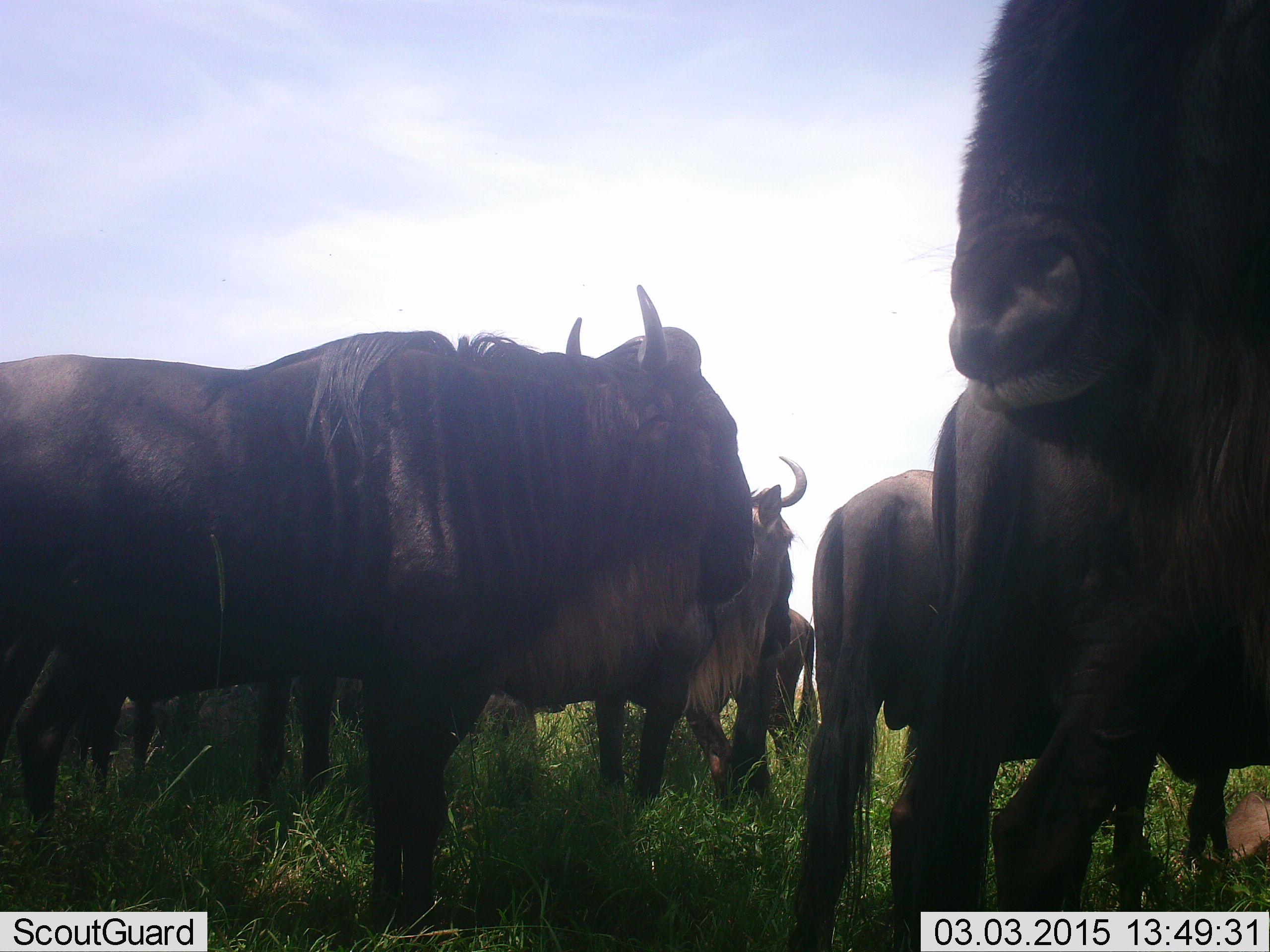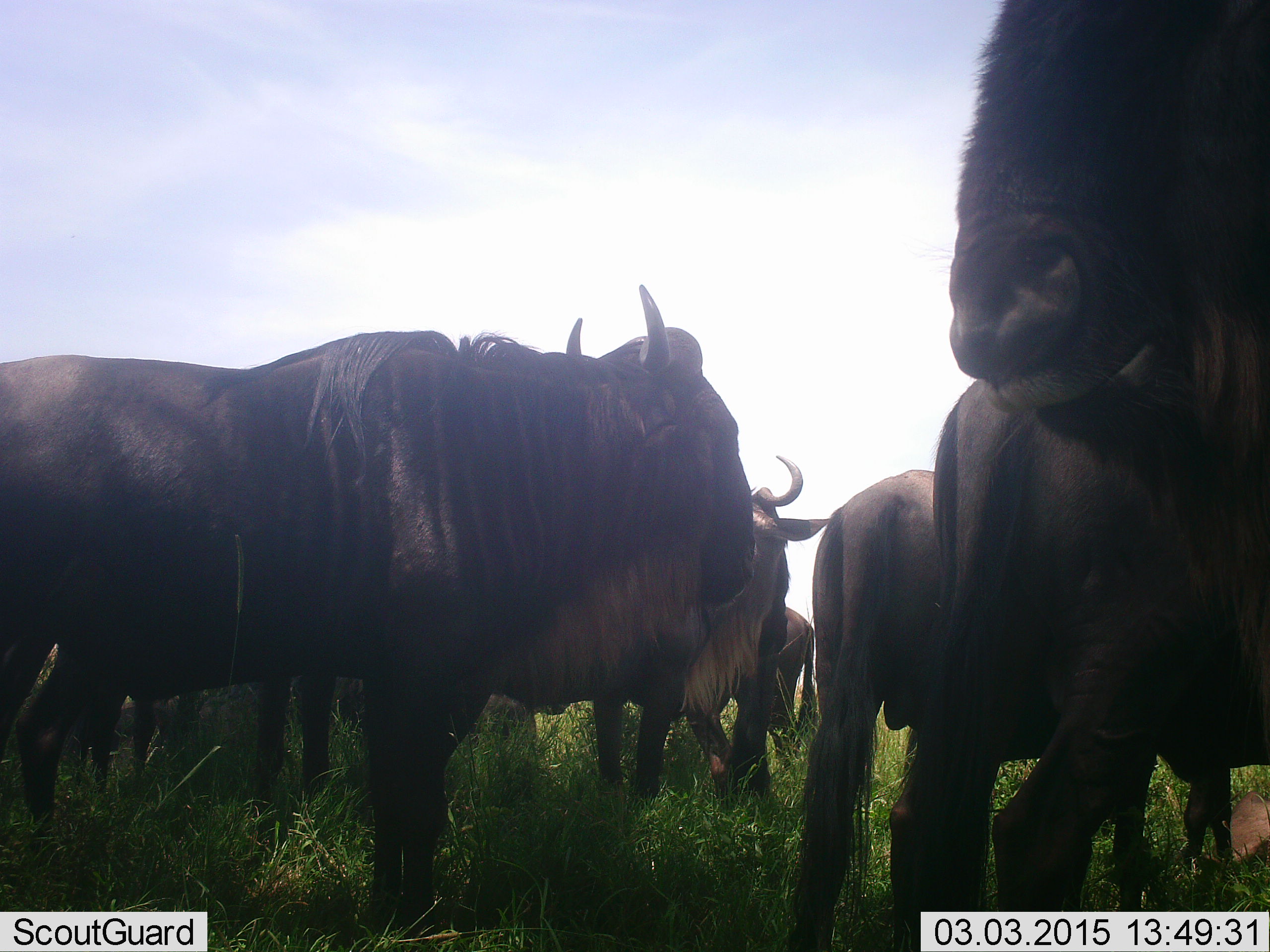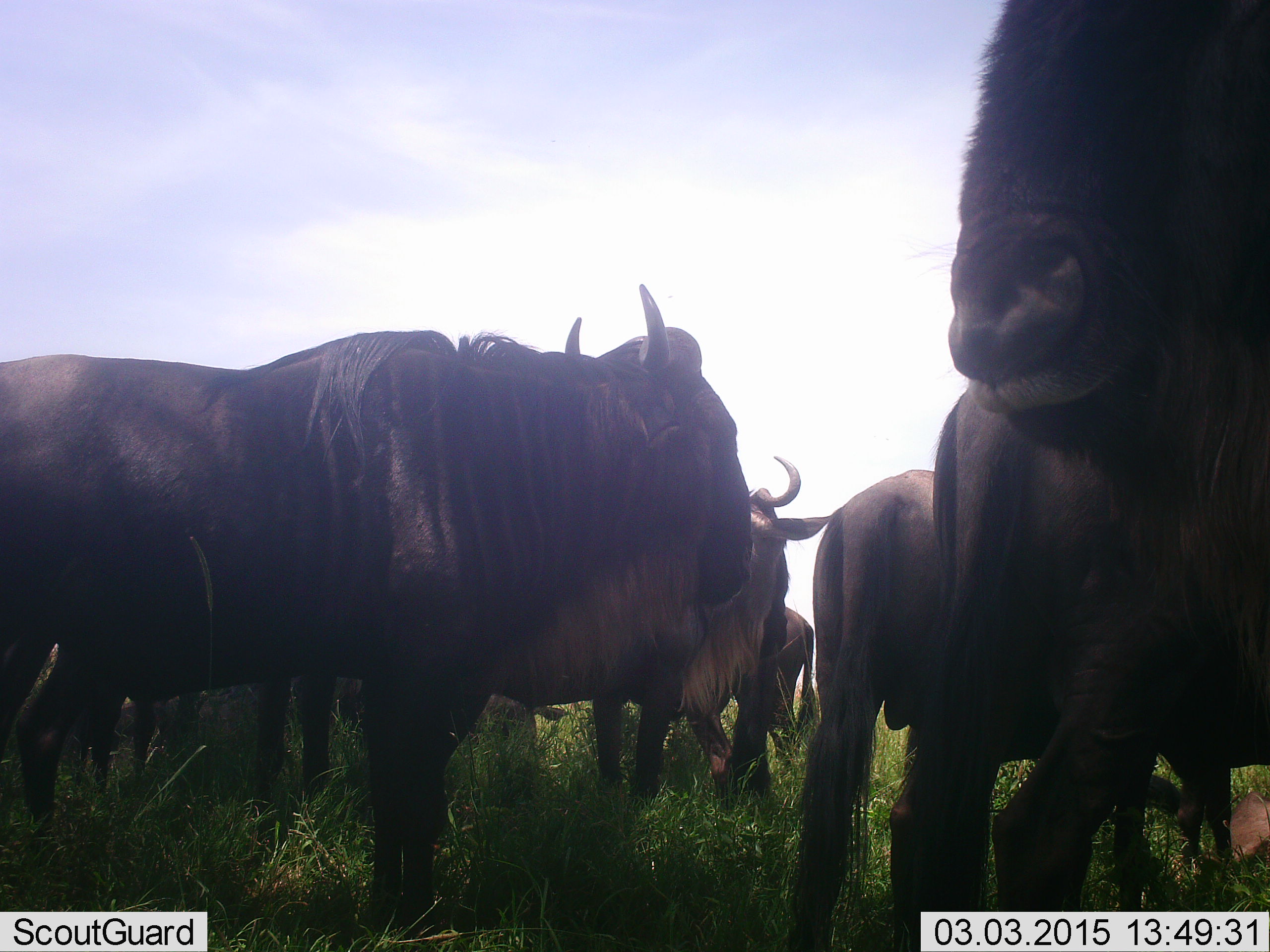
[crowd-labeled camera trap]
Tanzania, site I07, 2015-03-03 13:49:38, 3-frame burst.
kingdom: Animalia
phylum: Chordata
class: Mammalia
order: Artiodactyla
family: Bovidae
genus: Connochaetes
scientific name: Connochaetes taurinus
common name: blue wildebeest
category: wildebeest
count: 8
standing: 100%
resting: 20%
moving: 0%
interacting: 0%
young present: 20%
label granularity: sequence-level